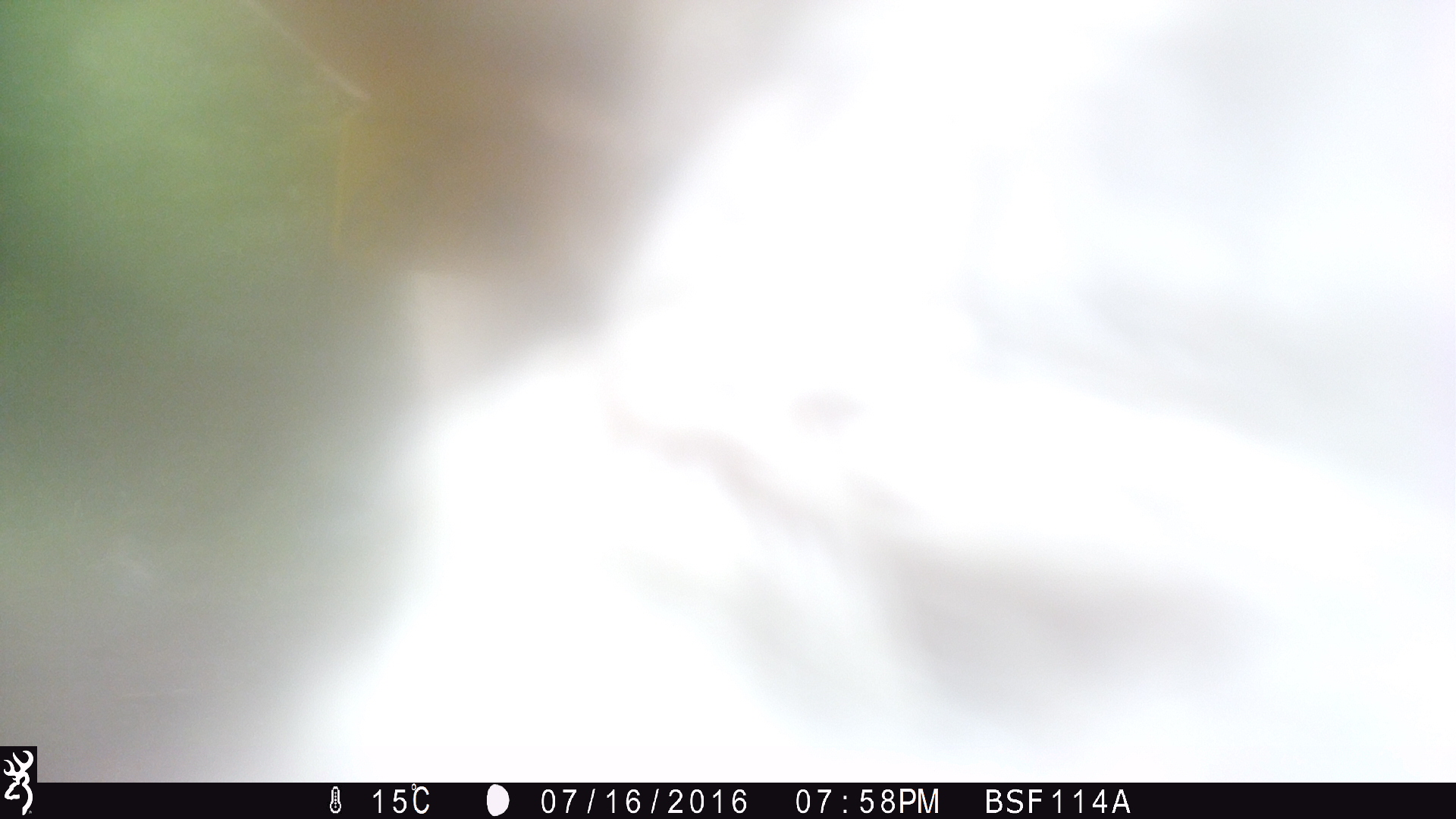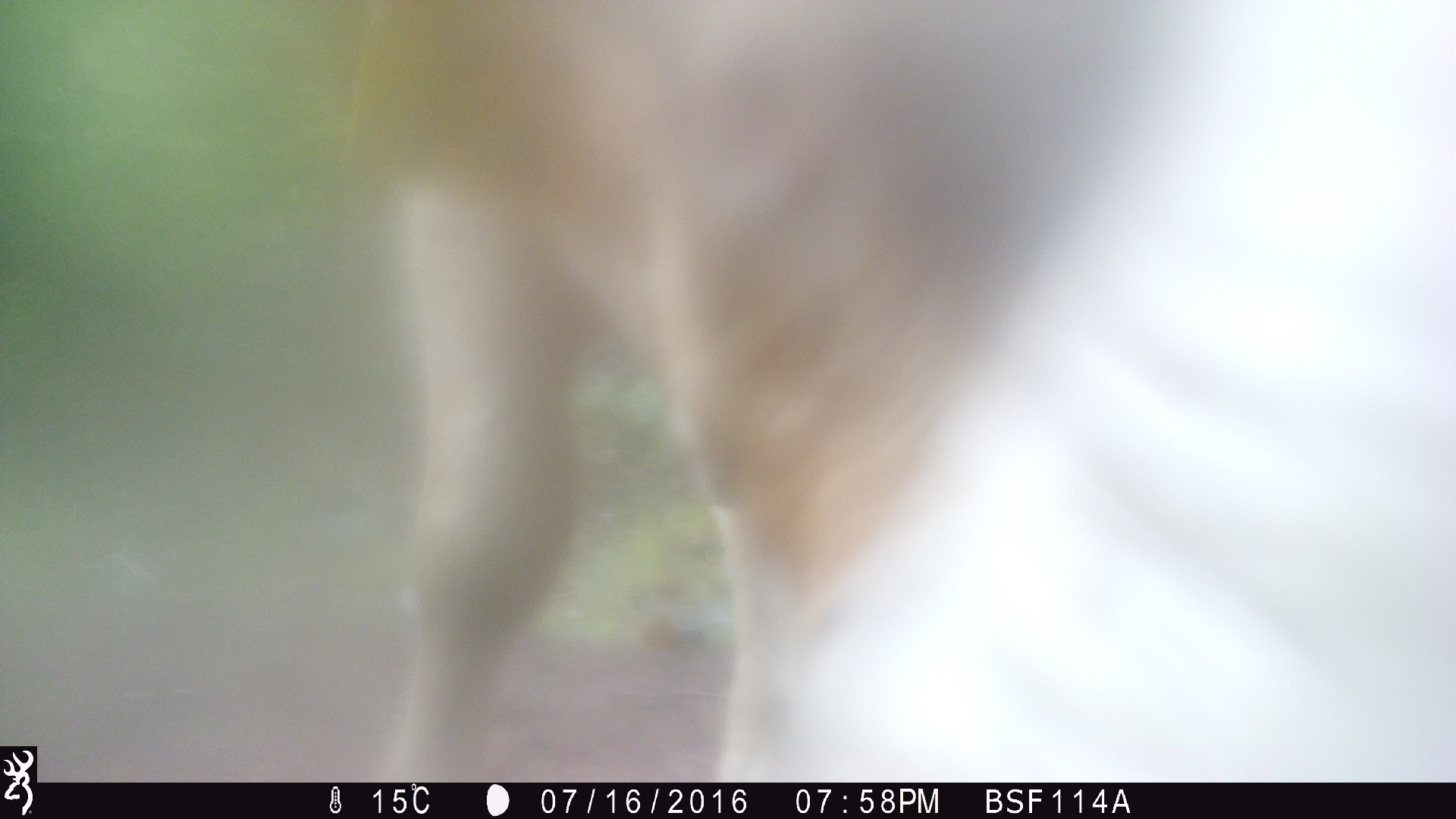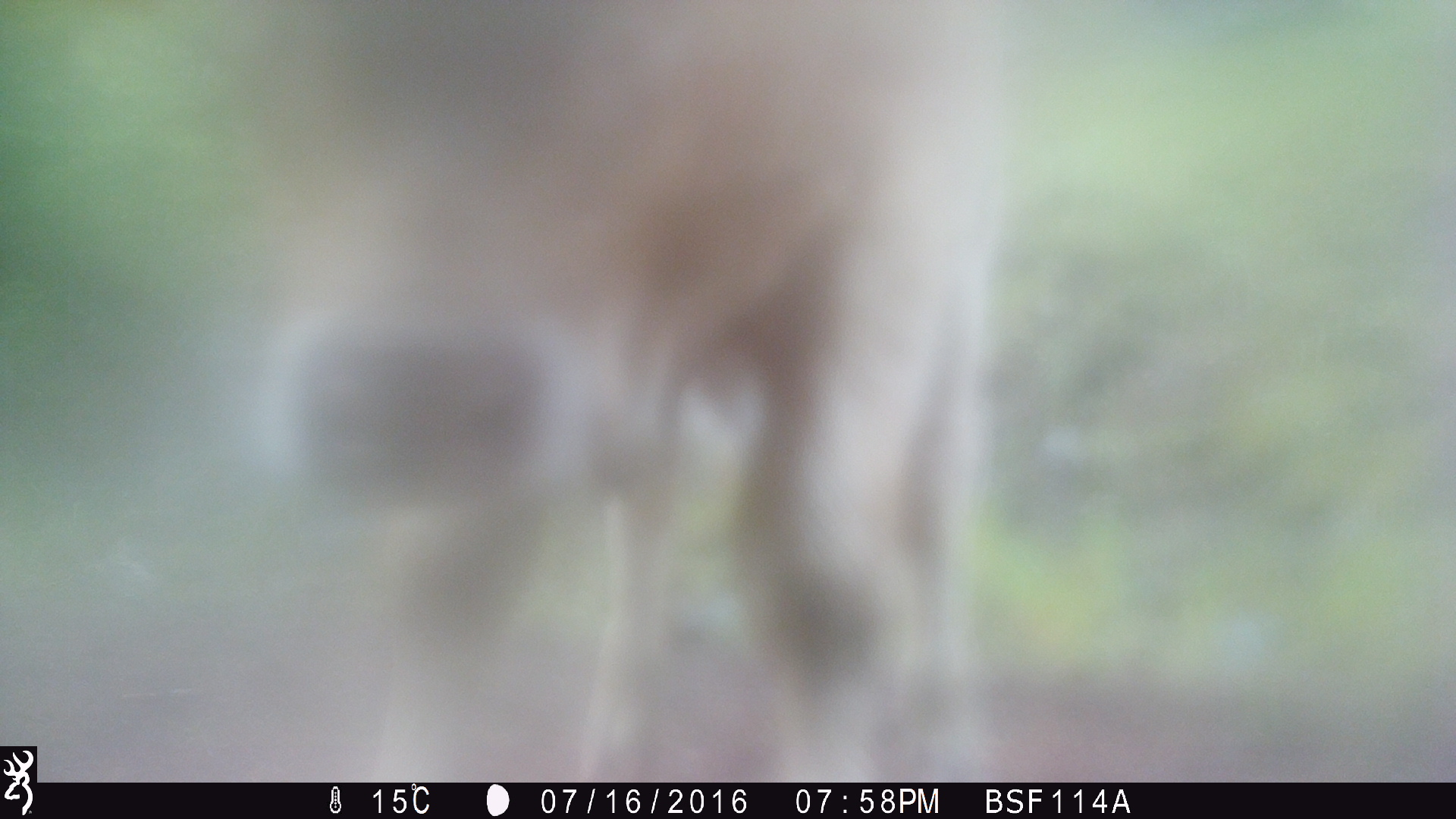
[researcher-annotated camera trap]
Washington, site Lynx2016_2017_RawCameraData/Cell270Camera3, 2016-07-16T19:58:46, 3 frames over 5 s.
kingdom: Animalia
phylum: Chordata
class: Mammalia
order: Artiodactyla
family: Bovidae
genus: Bos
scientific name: Bos taurus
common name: domestic cattle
Domestic cattle (Bos taurus). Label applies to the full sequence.